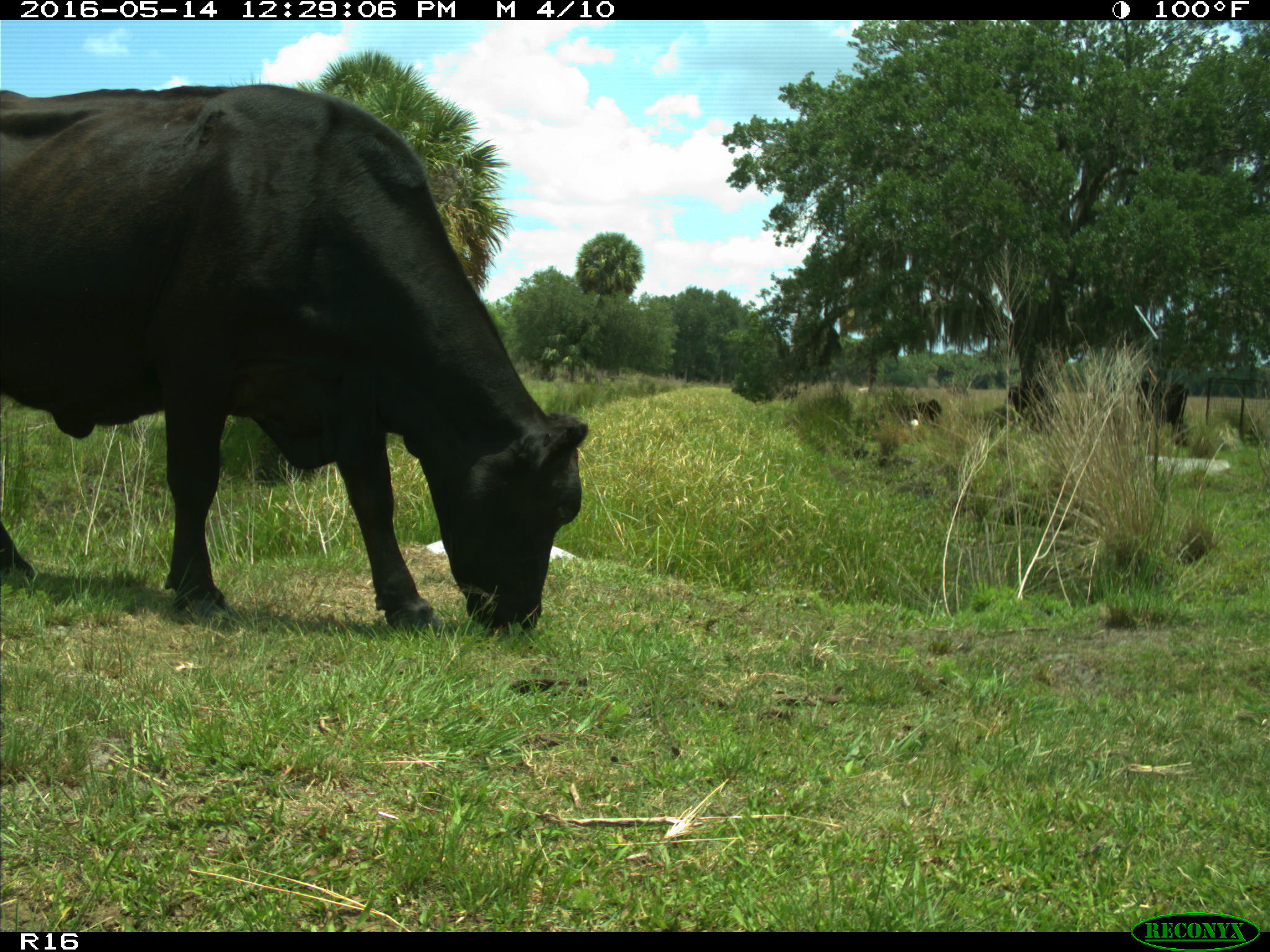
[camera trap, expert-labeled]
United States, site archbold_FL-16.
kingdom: Animalia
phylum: Chordata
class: Mammalia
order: Artiodactyla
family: Bovidae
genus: Bos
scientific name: Bos taurus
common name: domestic cow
Bos taurus (domestic cow).